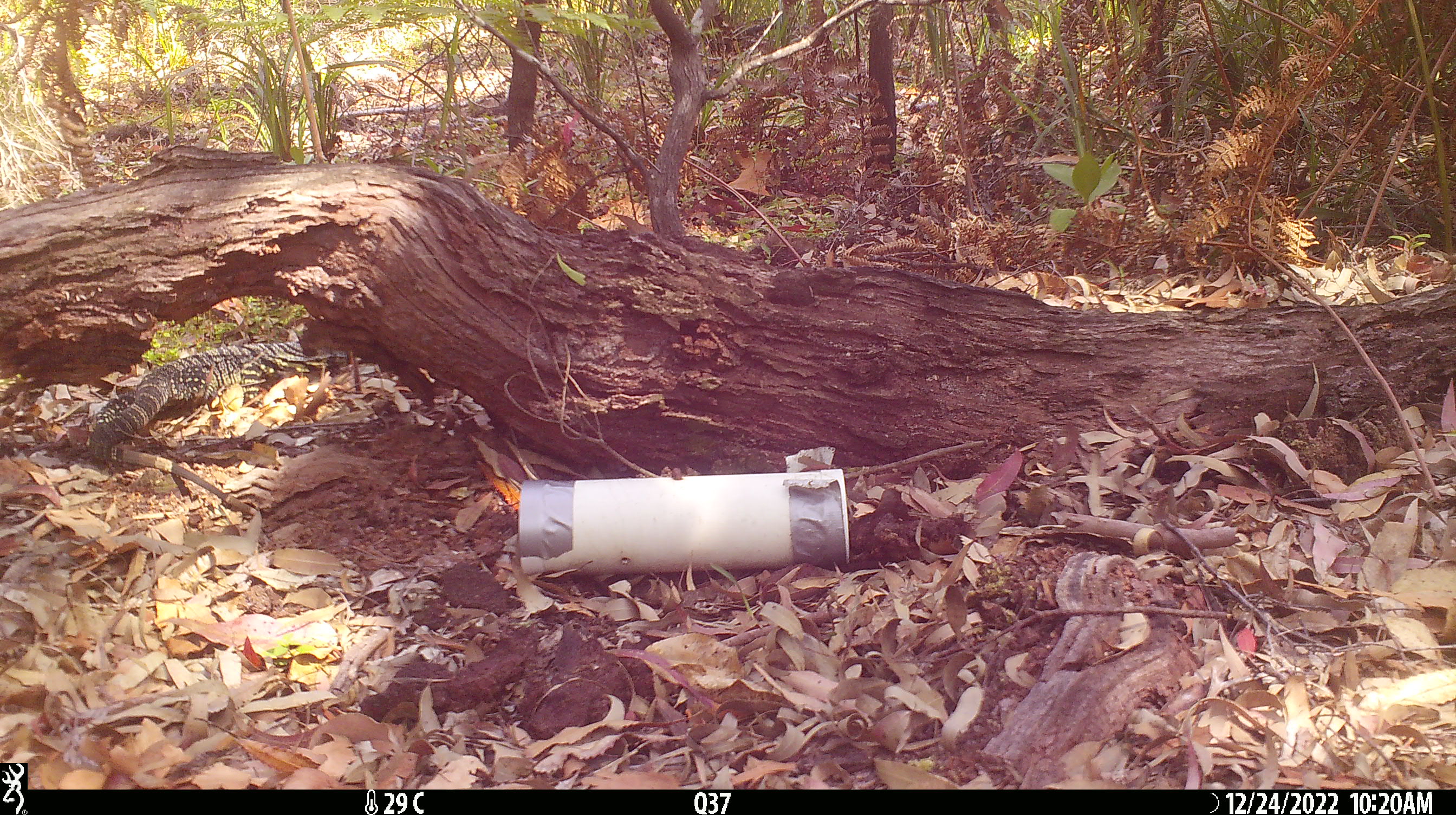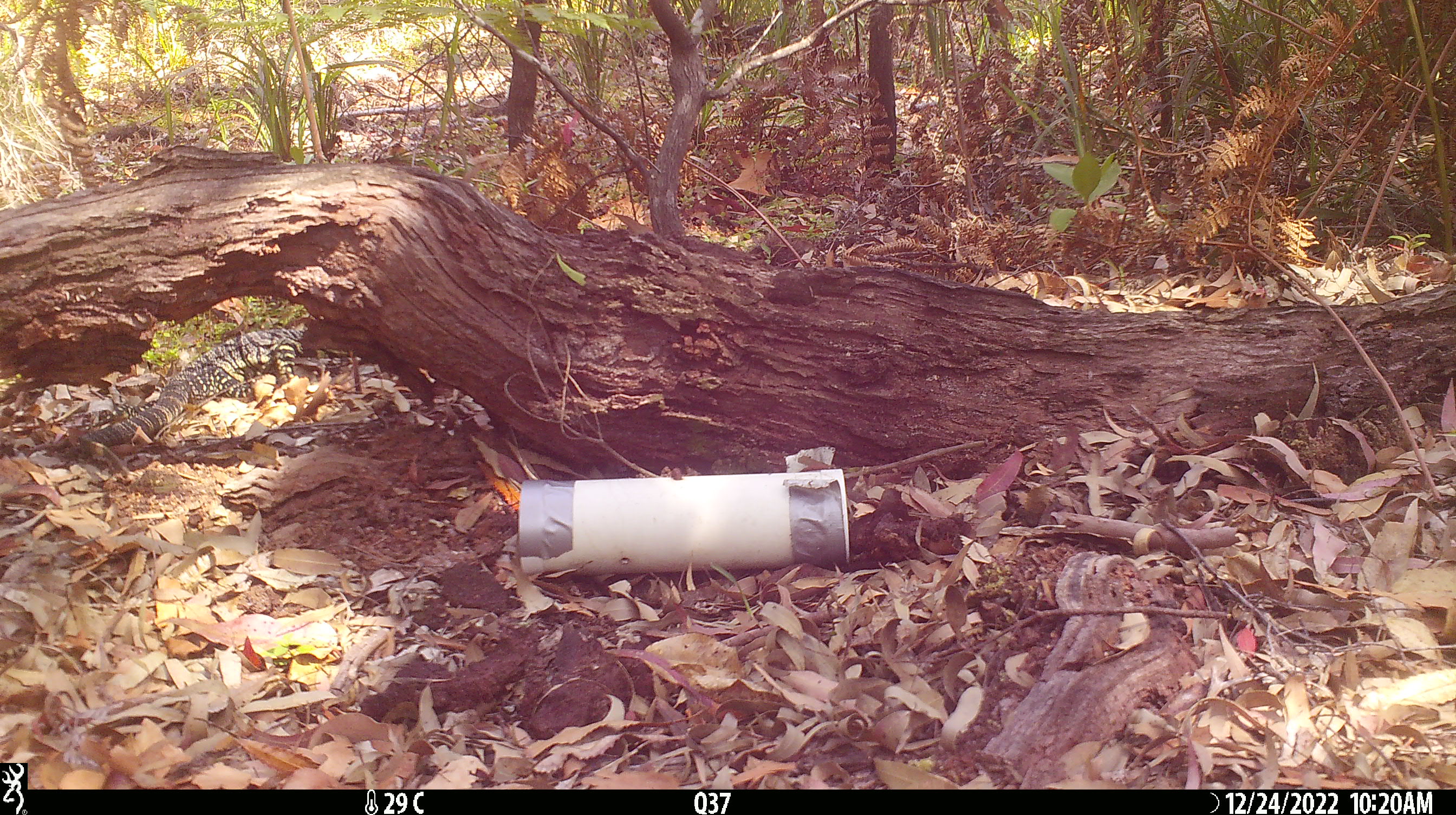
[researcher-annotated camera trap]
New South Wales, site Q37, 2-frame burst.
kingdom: Animalia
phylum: Chordata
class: Reptilia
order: Squamata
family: Varanidae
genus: Varanus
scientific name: Varanus varius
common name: lace monitor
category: goanna